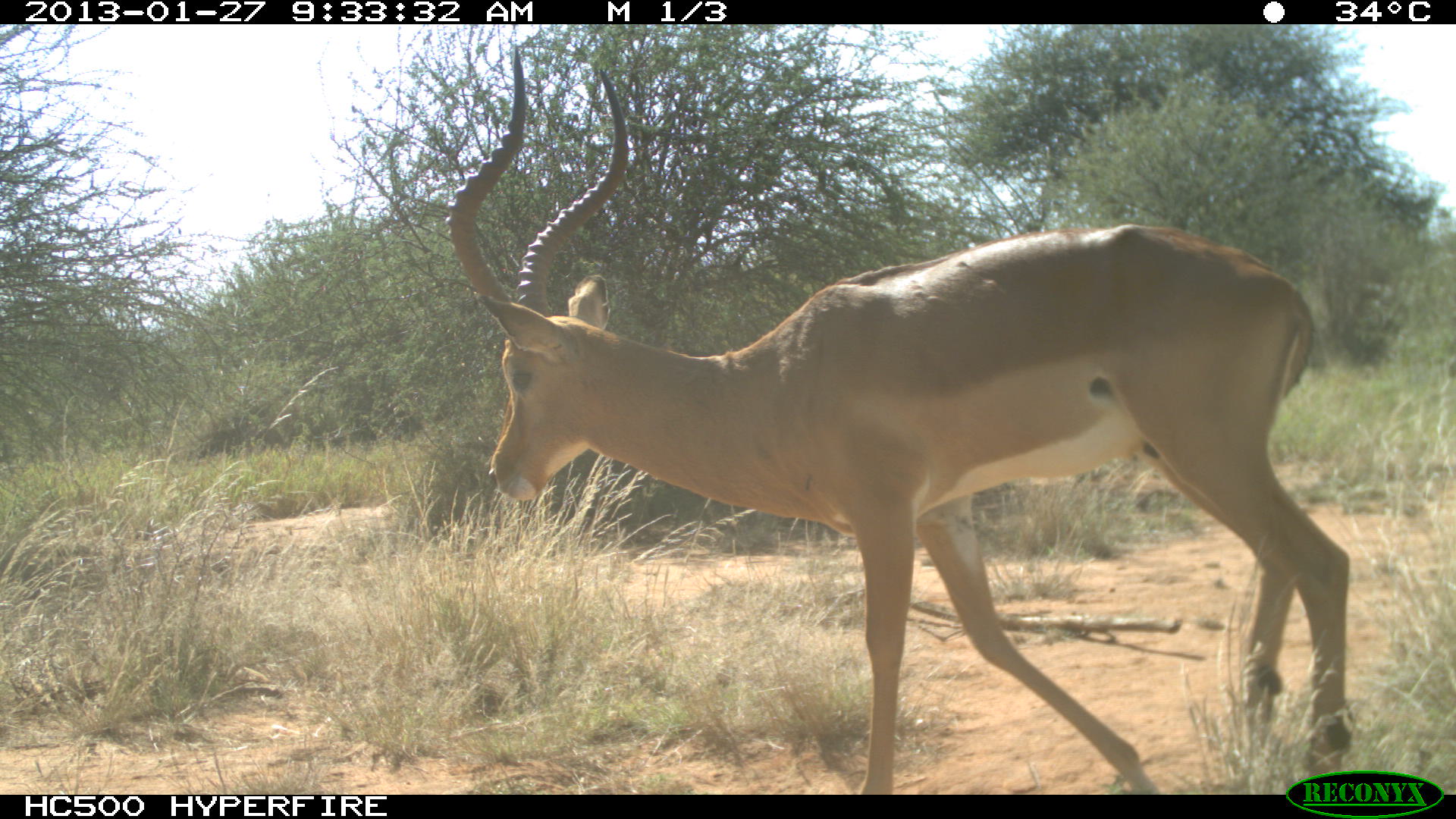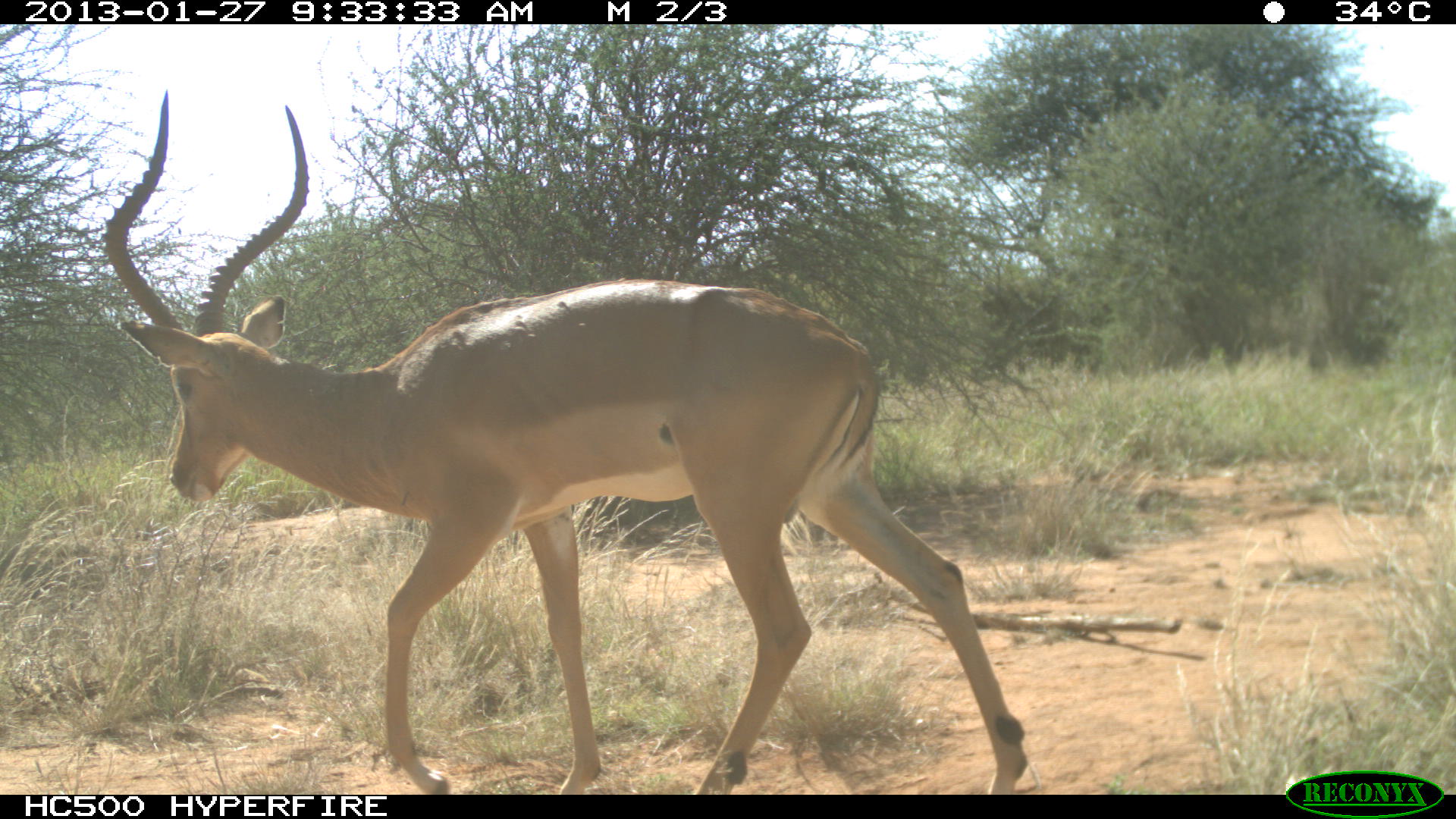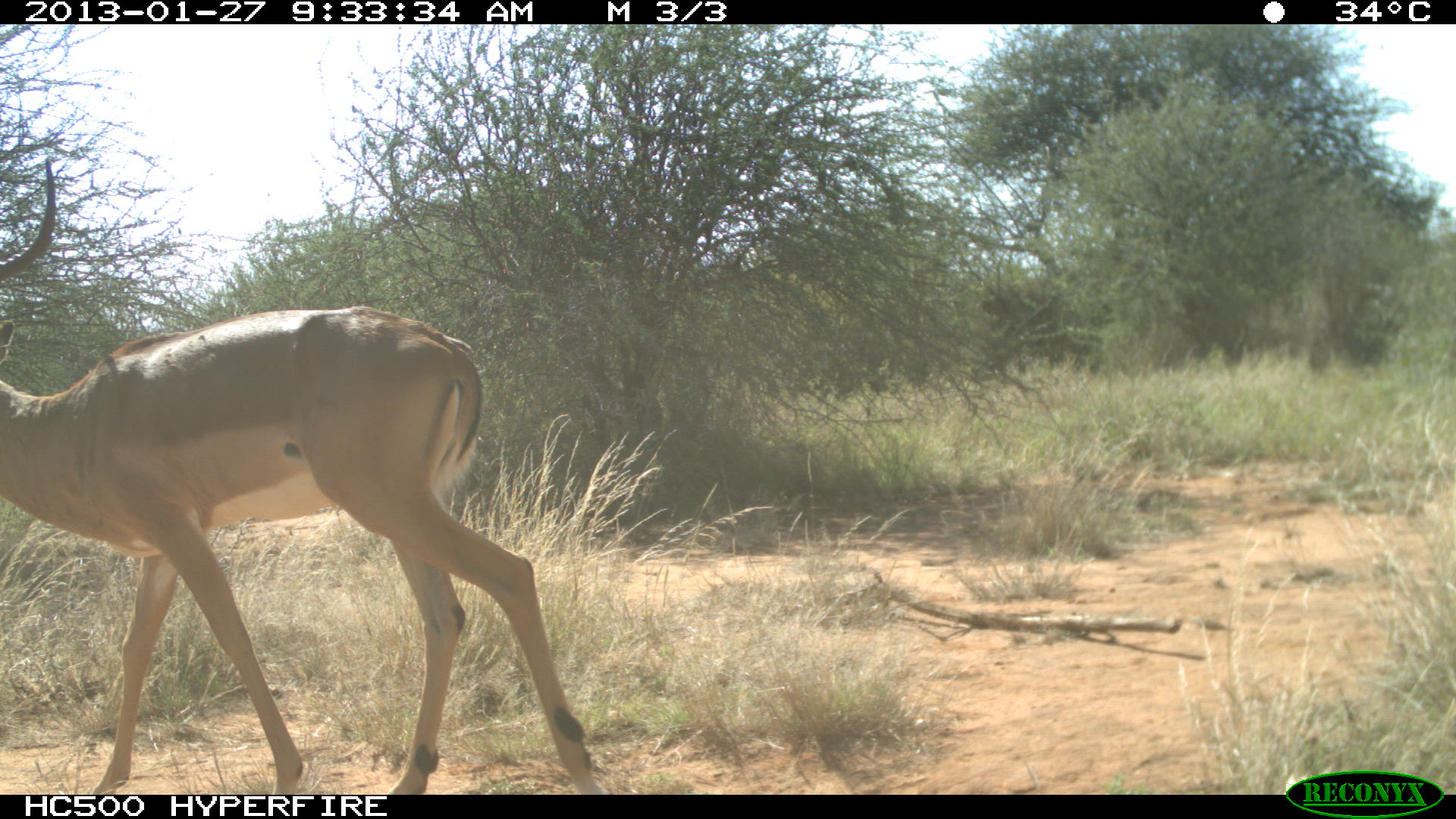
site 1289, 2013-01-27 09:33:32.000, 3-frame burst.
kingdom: Animalia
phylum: Chordata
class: Mammalia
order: Artiodactyla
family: Bovidae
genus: Aepyceros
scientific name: Aepyceros melampus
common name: impala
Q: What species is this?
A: Aepyceros melampus (impala).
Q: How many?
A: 1.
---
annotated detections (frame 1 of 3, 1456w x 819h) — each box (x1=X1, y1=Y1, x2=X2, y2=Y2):
aepyceros melampus: (x1=442, y1=41, x2=1355, y2=793)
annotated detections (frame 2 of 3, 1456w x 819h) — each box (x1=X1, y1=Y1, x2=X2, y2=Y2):
aepyceros melampus: (x1=98, y1=88, x2=1027, y2=793)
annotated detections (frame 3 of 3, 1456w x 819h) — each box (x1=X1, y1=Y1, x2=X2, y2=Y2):
aepyceros melampus: (x1=0, y1=152, x2=598, y2=793)